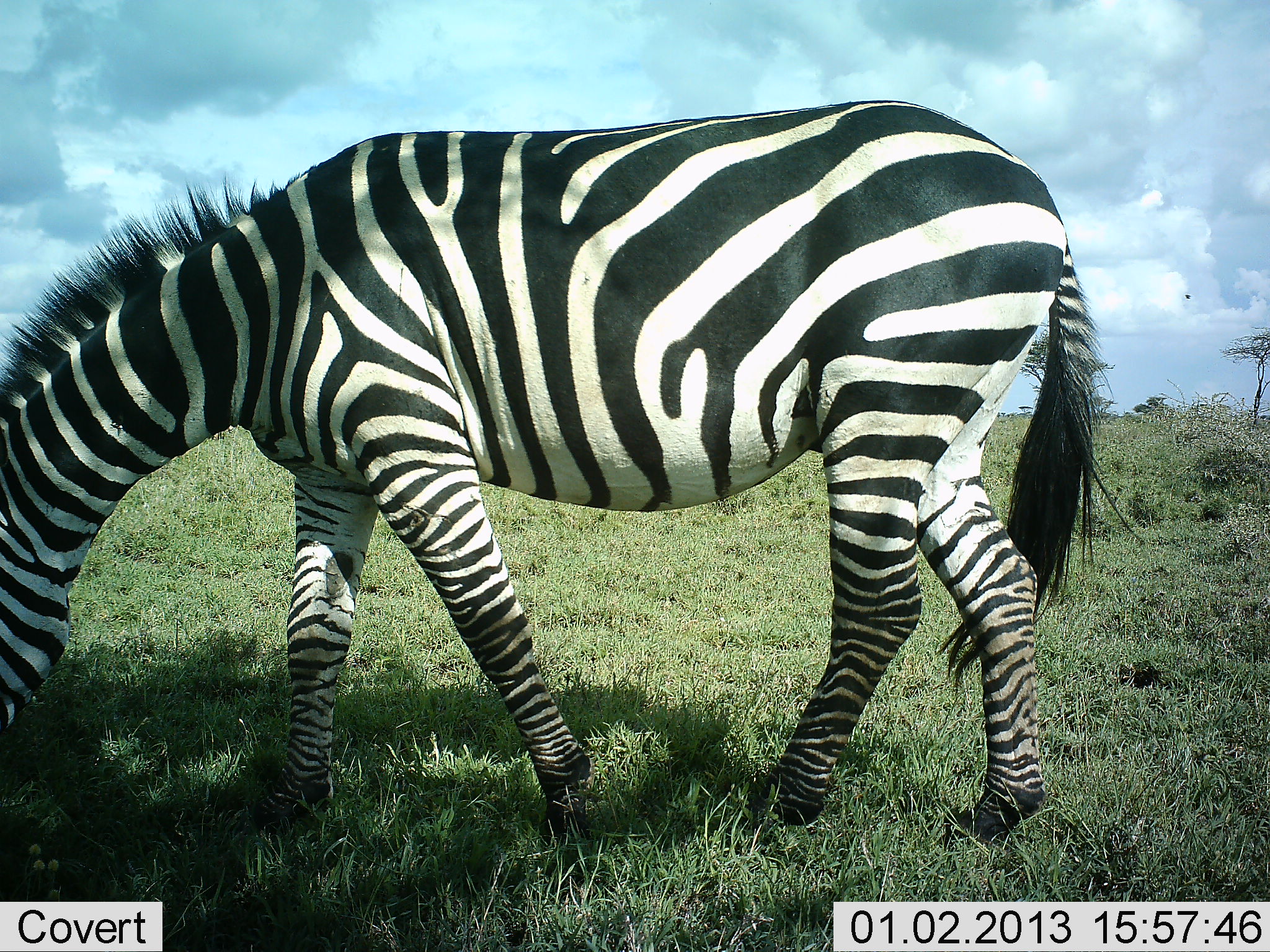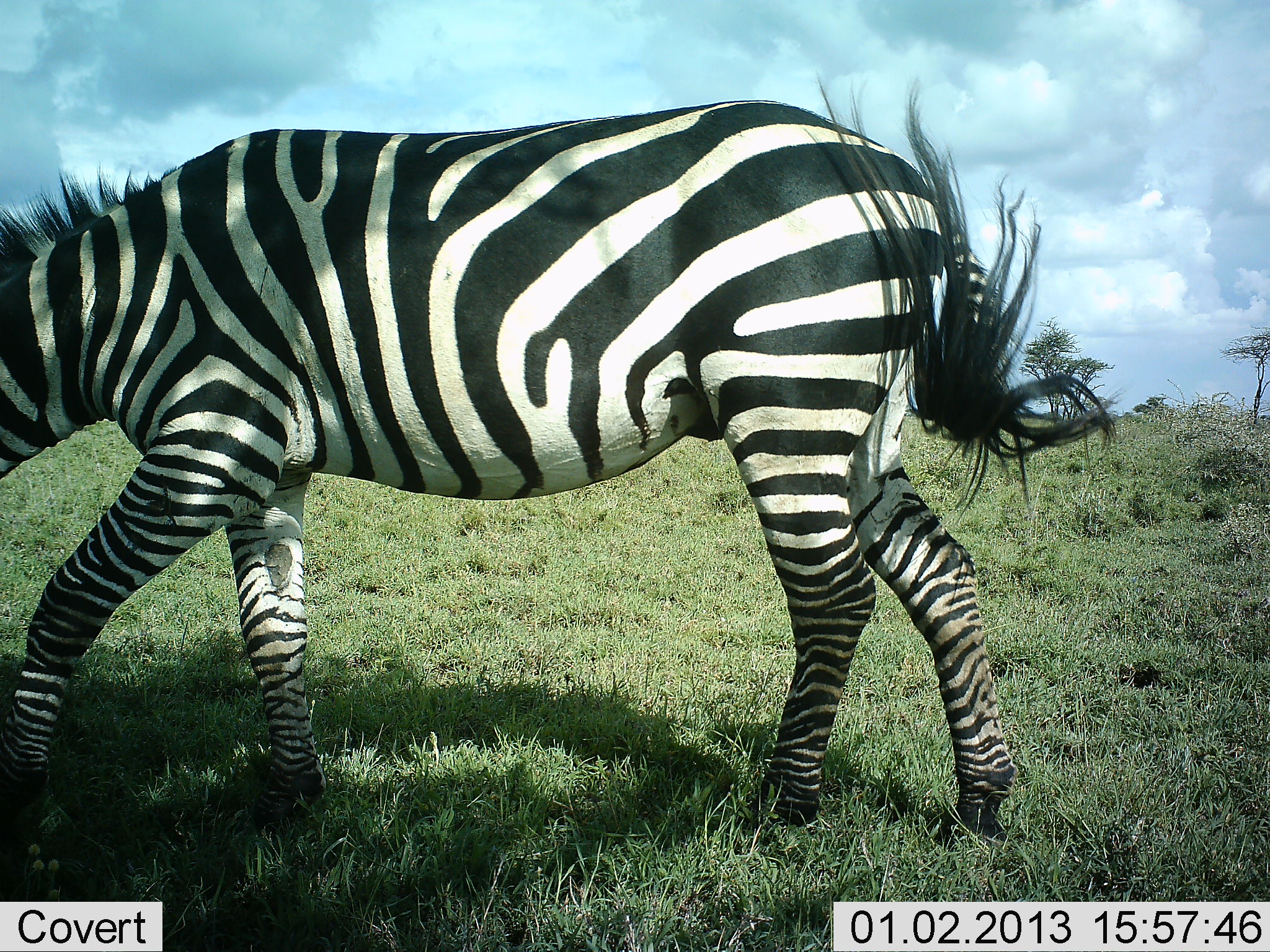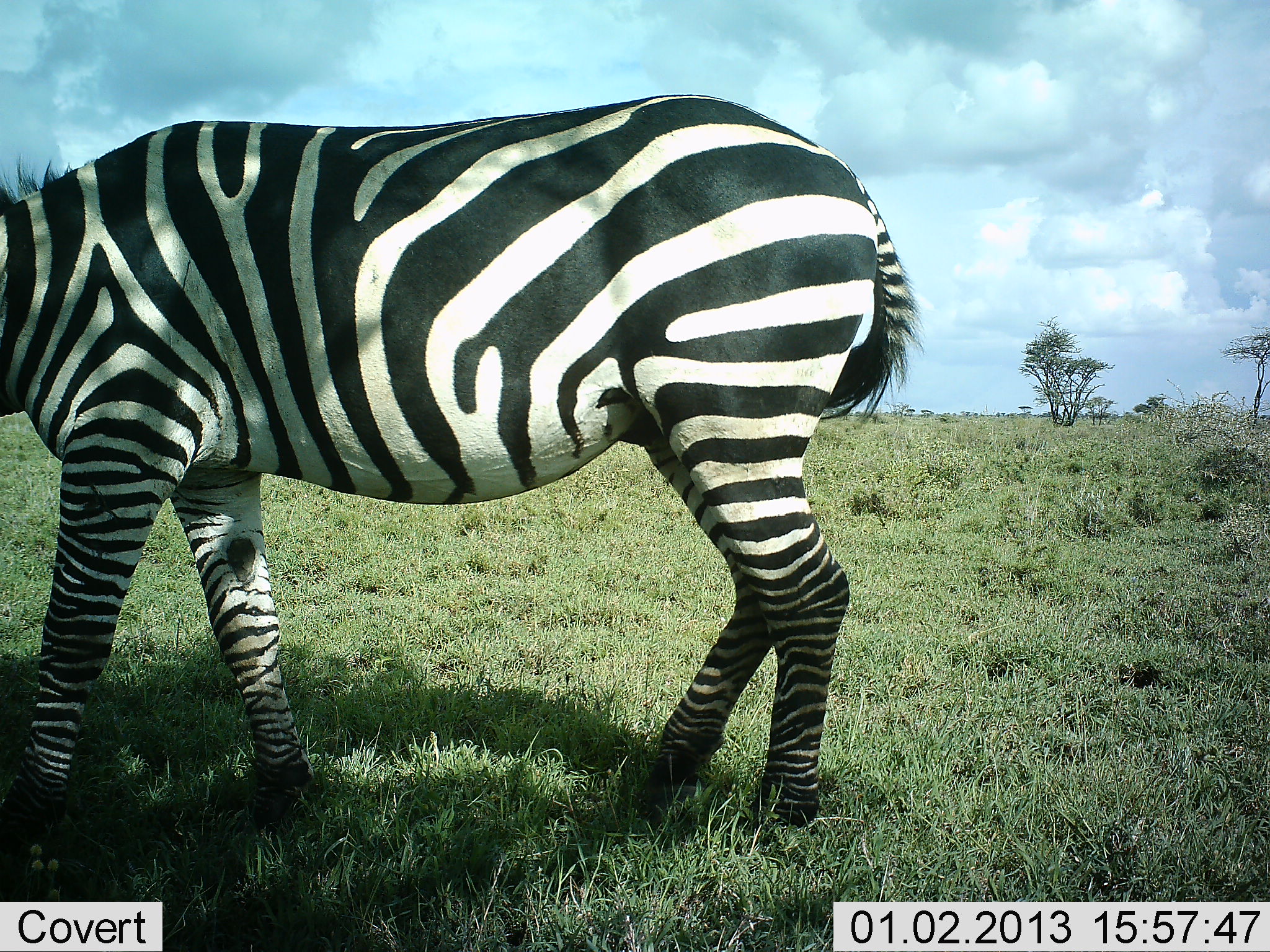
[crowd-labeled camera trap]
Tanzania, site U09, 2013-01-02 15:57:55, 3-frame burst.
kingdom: Animalia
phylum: Chordata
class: Mammalia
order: Perissodactyla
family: Equidae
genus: Equus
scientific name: Equus quagga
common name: plains zebra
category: zebra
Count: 1.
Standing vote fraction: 0%.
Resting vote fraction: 0%.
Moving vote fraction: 60%.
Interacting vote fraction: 0%.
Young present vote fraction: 0%.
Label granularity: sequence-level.